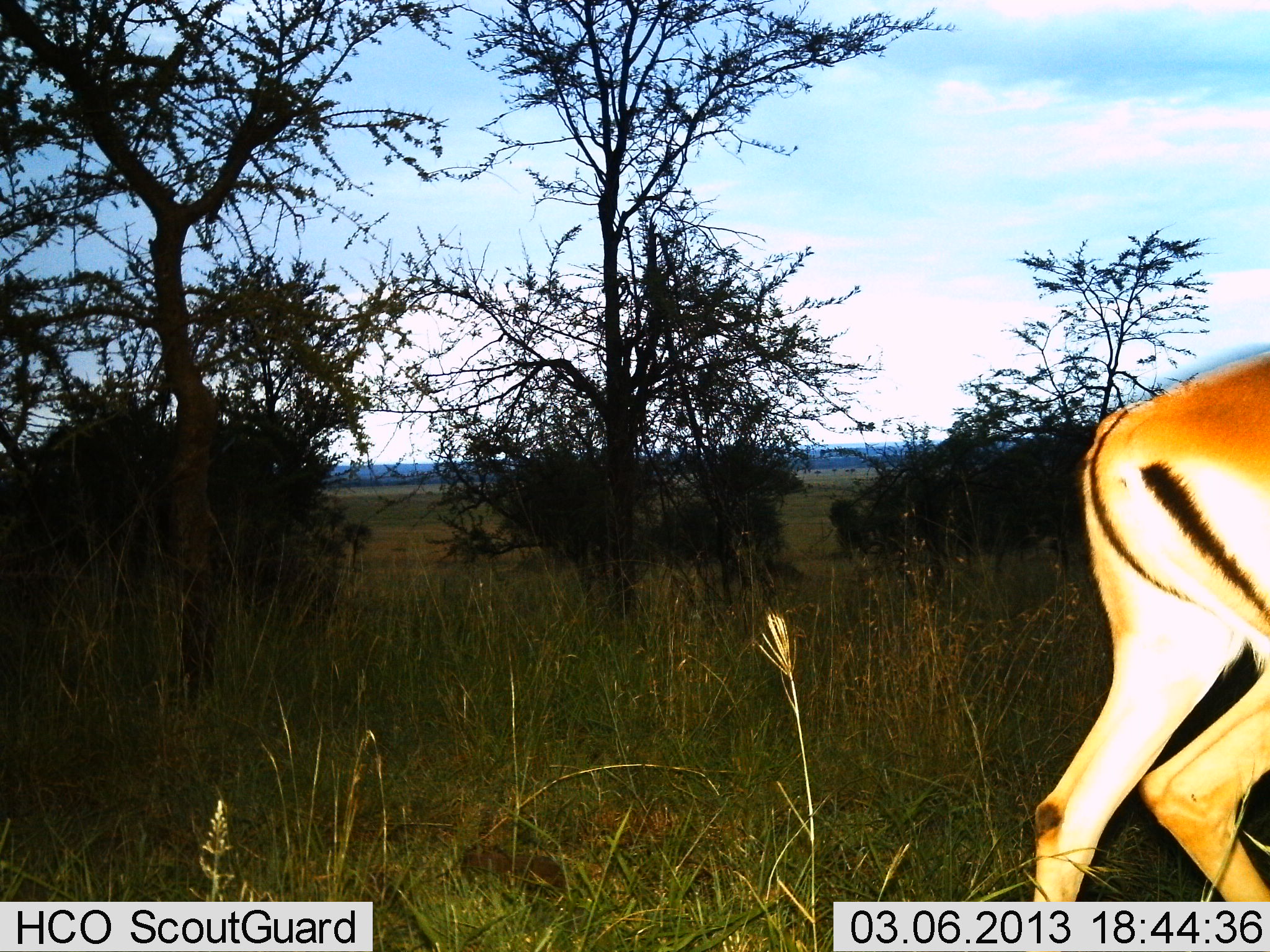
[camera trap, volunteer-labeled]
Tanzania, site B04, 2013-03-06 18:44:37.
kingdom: Animalia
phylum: Chordata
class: Mammalia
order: Artiodactyla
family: Bovidae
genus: Aepyceros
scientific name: Aepyceros melampus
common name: impala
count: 1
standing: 24%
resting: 0%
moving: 81%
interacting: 0%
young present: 0%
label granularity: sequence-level